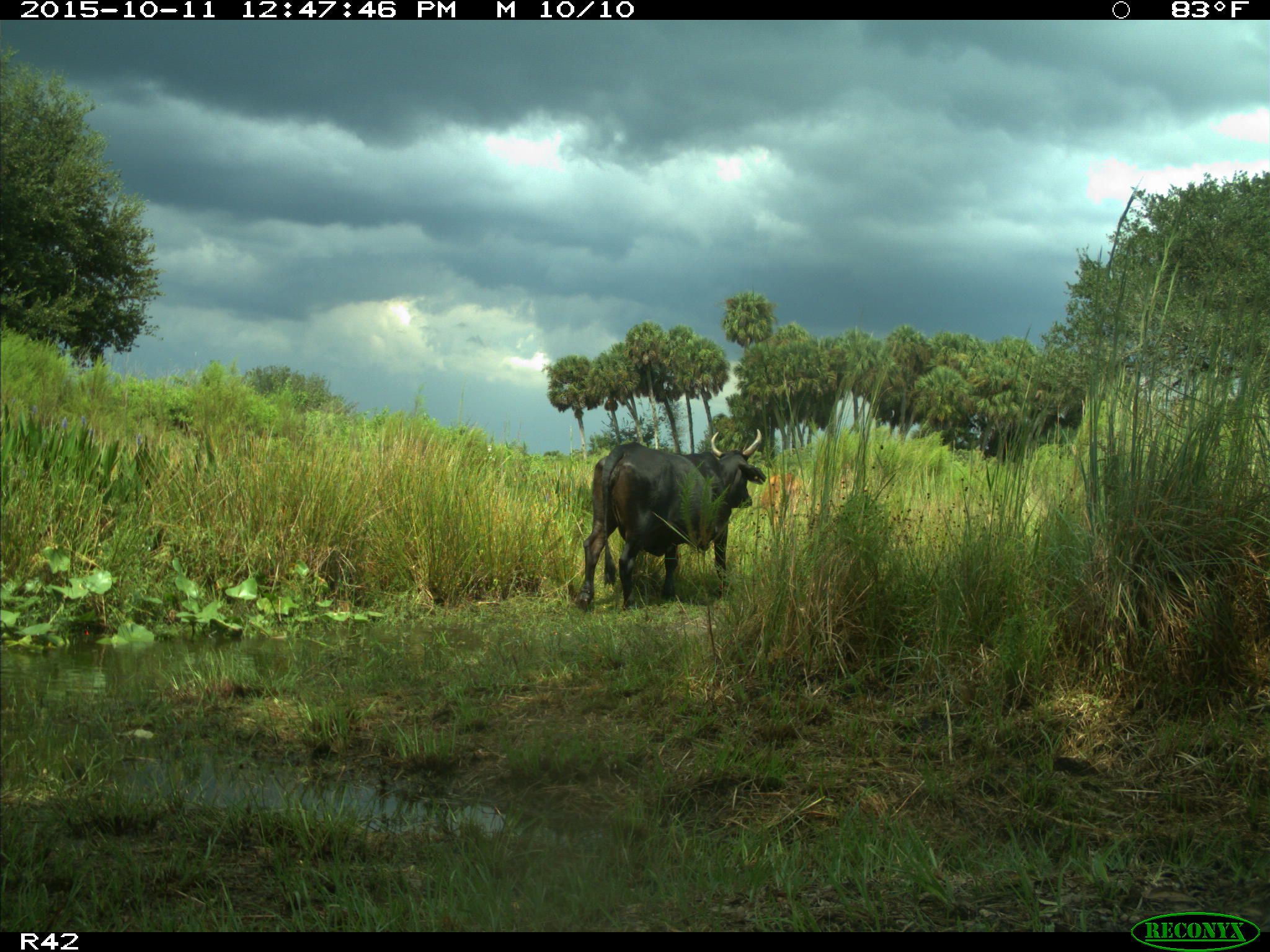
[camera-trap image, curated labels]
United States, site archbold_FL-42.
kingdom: Animalia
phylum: Chordata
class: Mammalia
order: Artiodactyla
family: Bovidae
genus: Bos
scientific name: Bos taurus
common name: domestic cow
Bos taurus (domestic cow).